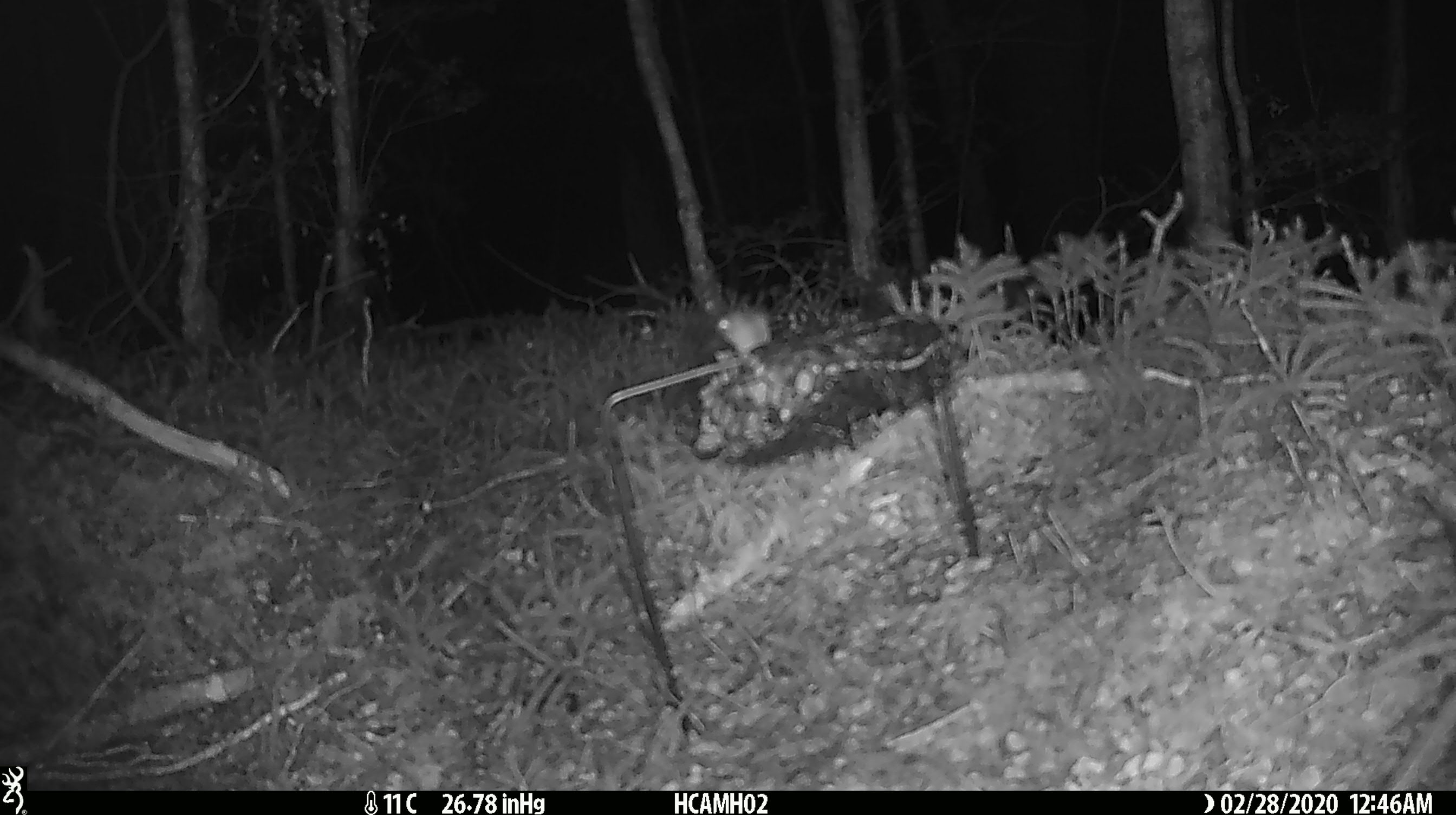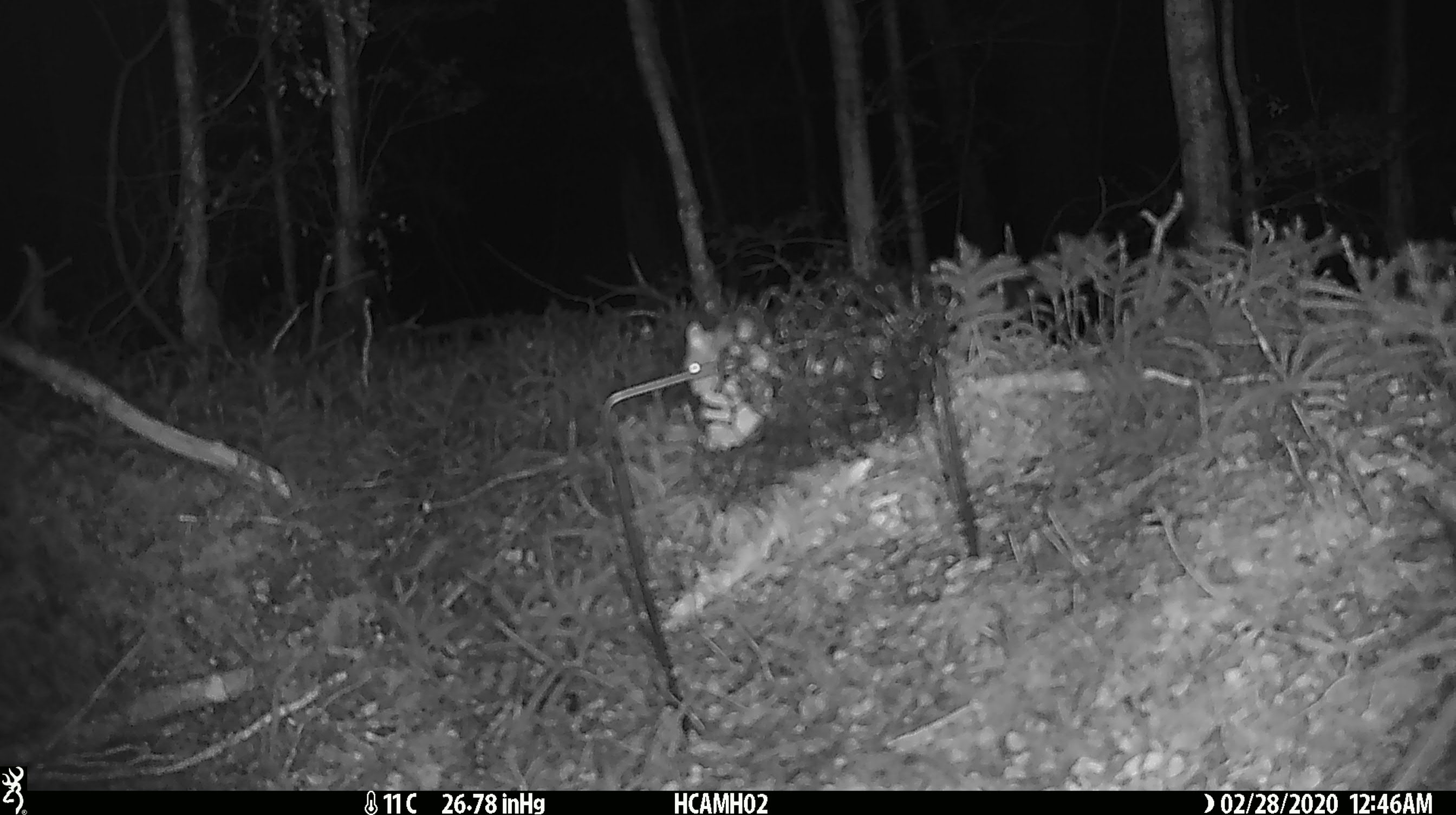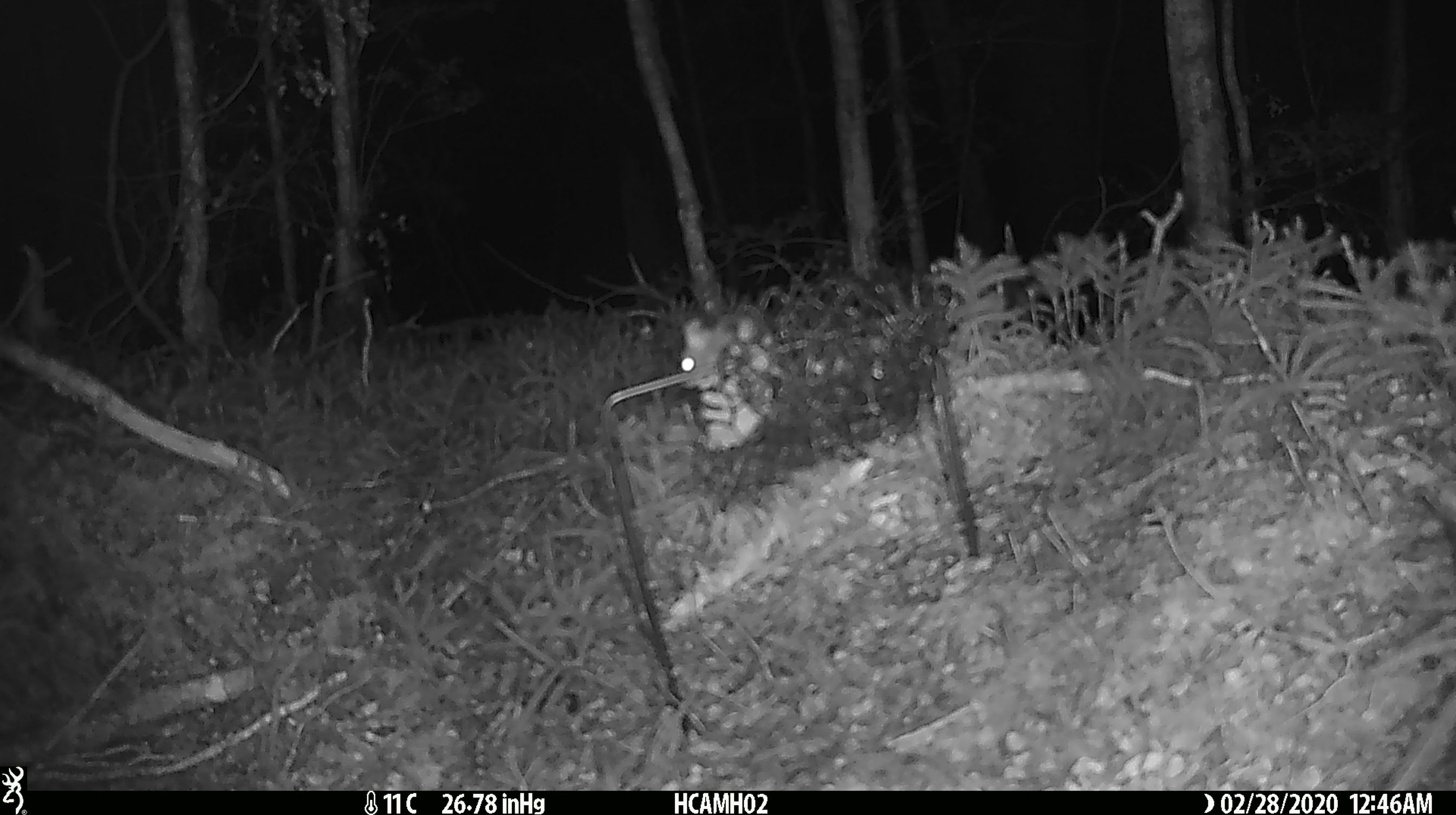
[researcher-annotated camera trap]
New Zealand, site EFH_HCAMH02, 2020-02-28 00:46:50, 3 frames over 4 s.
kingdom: Animalia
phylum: Chordata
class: Mammalia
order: Rodentia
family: Muridae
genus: Mus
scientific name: Mus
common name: mouse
Mouse (Mus).